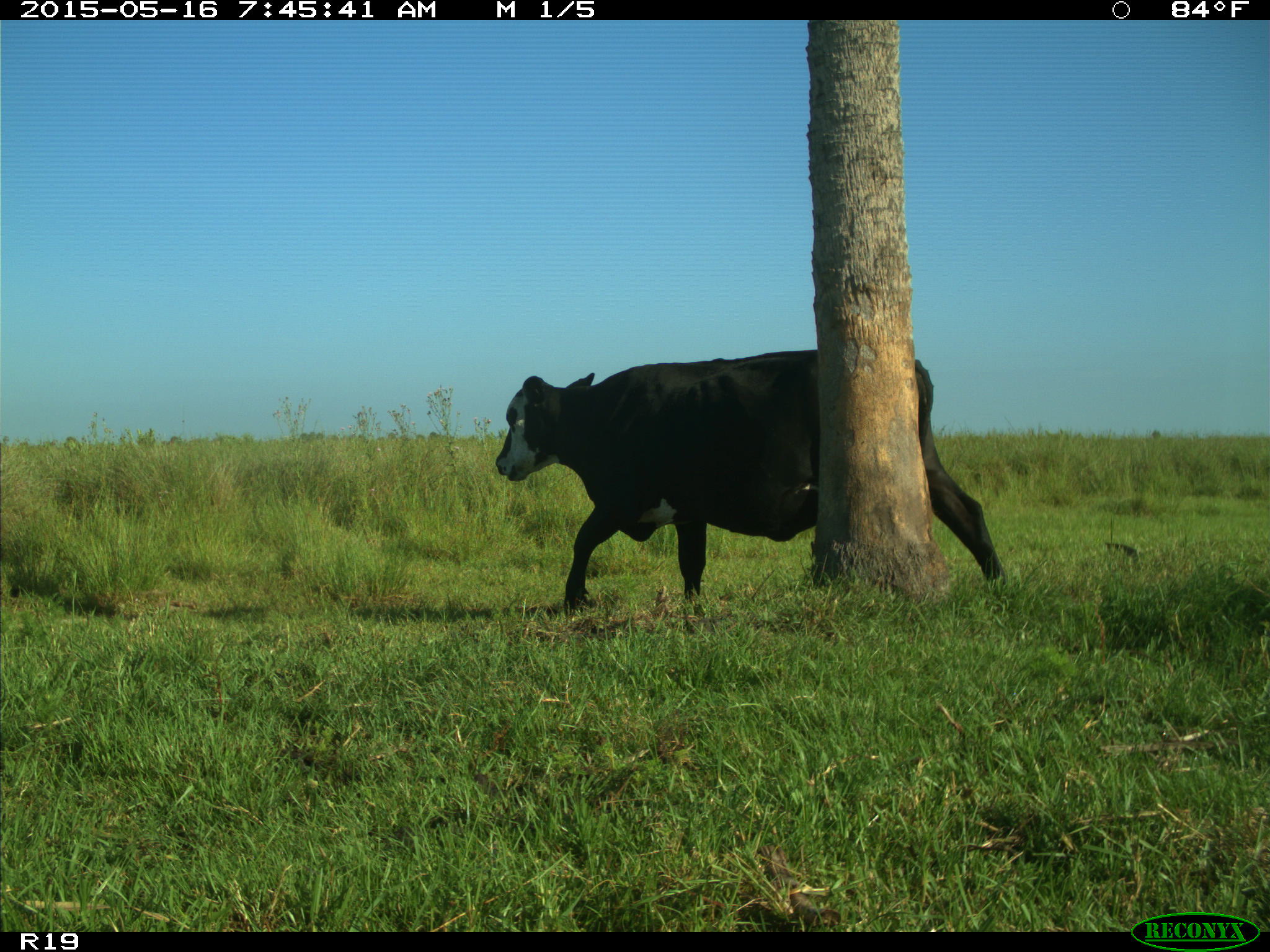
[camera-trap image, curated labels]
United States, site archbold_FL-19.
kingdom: Animalia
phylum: Chordata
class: Mammalia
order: Artiodactyla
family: Bovidae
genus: Bos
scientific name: Bos taurus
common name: domestic cow